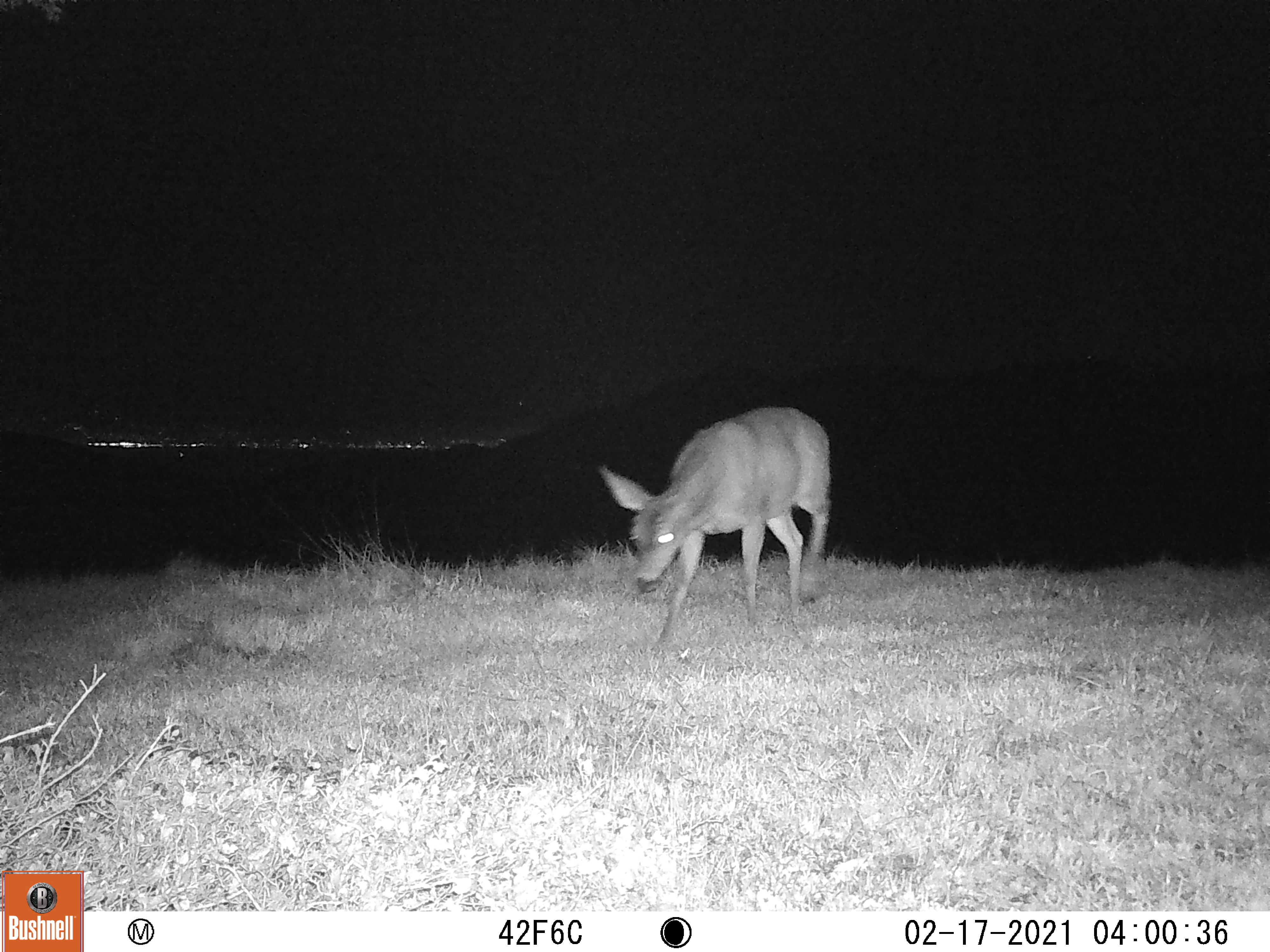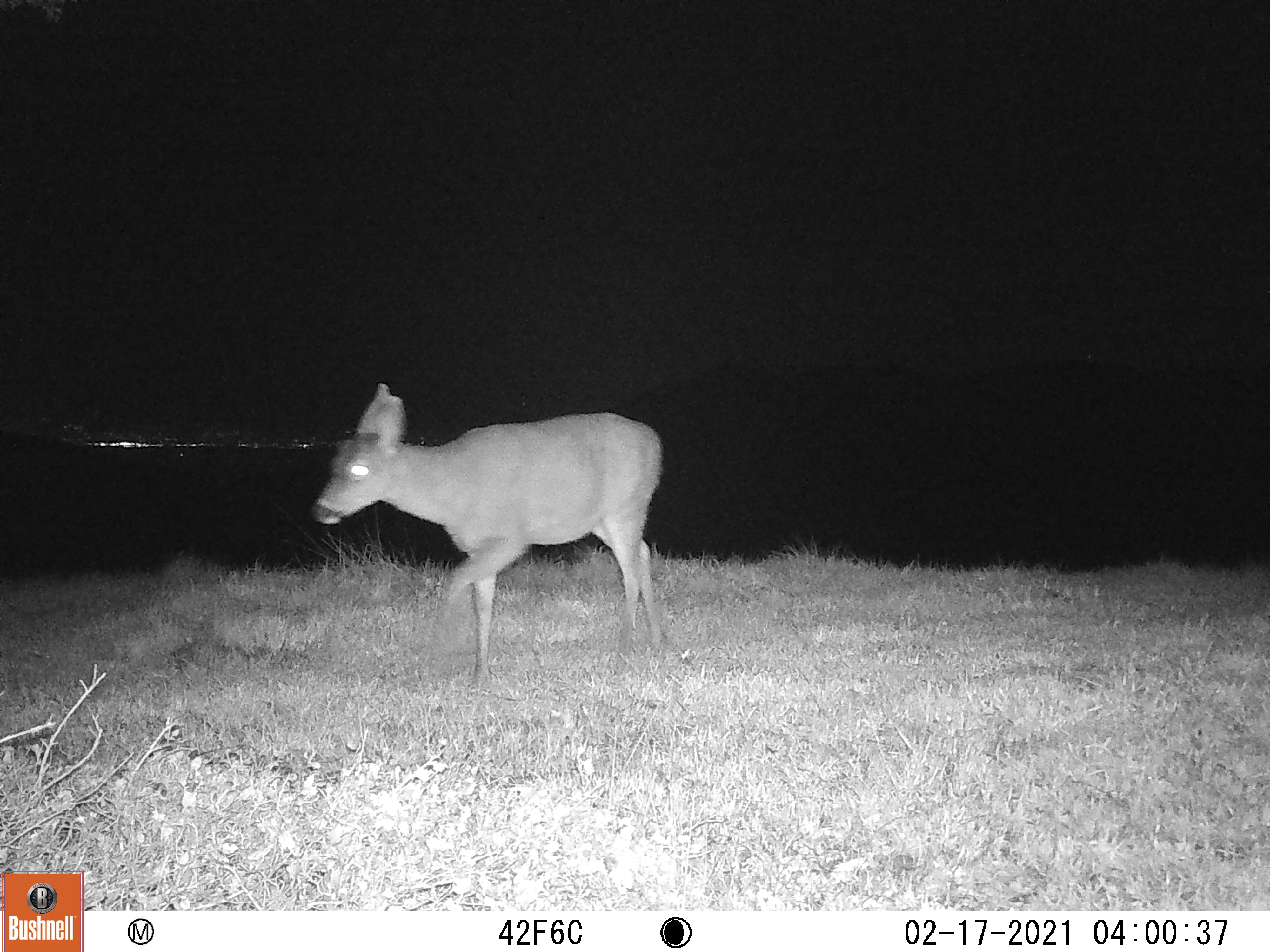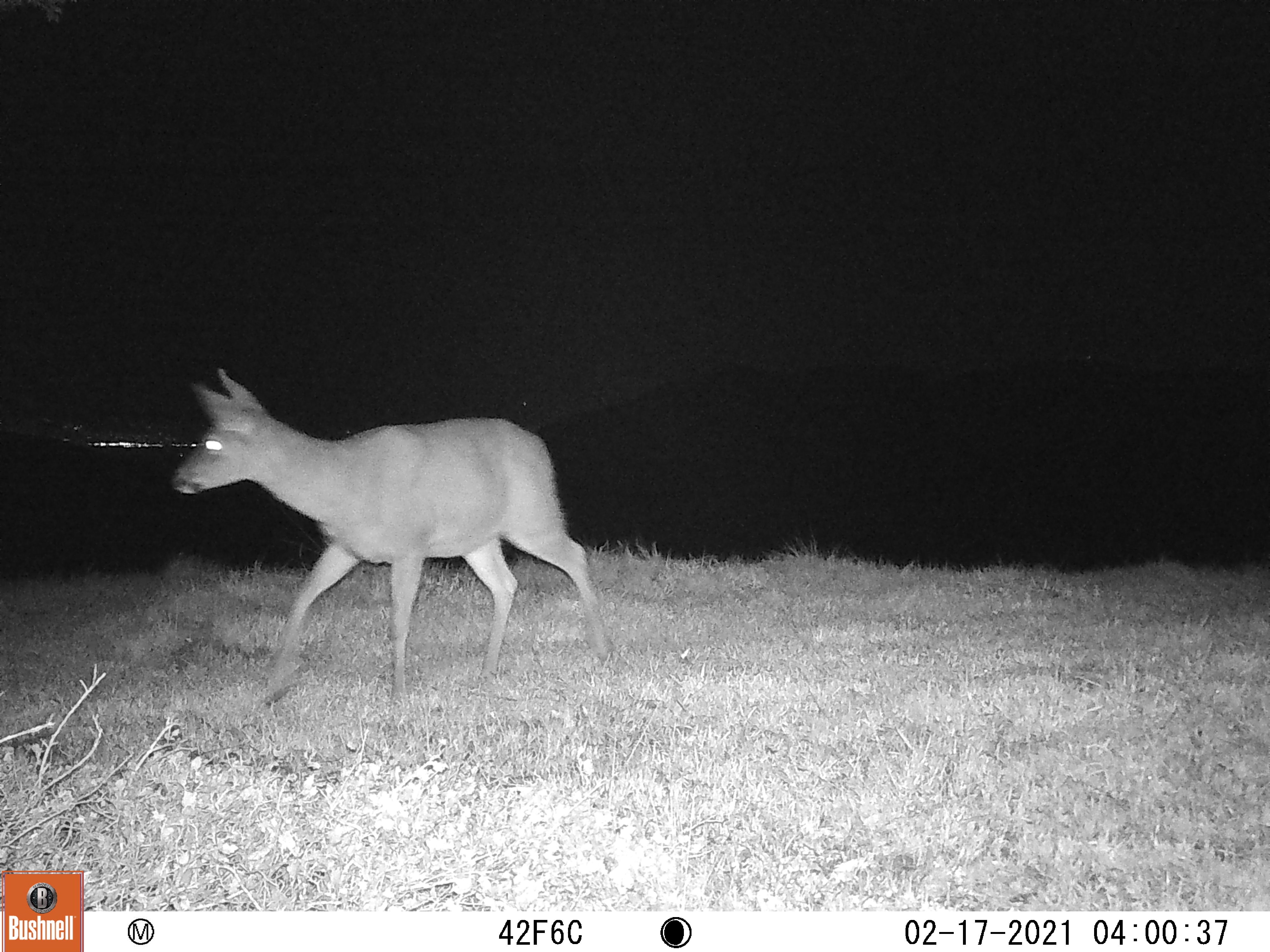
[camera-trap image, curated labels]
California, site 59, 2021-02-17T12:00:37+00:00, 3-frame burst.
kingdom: Animalia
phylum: Chordata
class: Mammalia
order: Artiodactyla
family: Cervidae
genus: Odocoileus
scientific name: Odocoileus hemionus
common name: mule deer